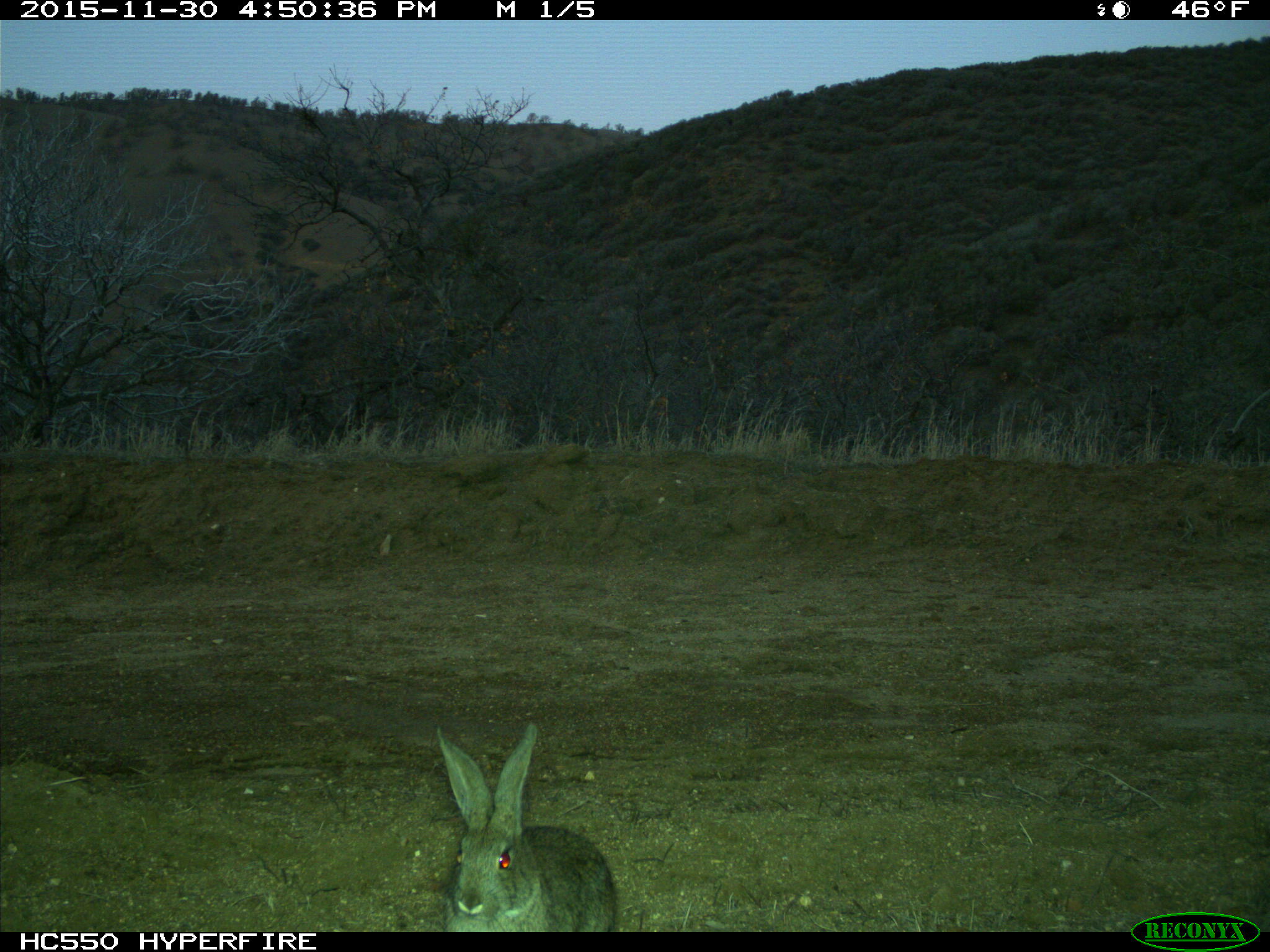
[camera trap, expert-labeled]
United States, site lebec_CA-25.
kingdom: Animalia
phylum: Chordata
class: Mammalia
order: Lagomorpha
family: Leporidae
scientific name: Leporidae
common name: rabbits and hares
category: unidentified rabbit